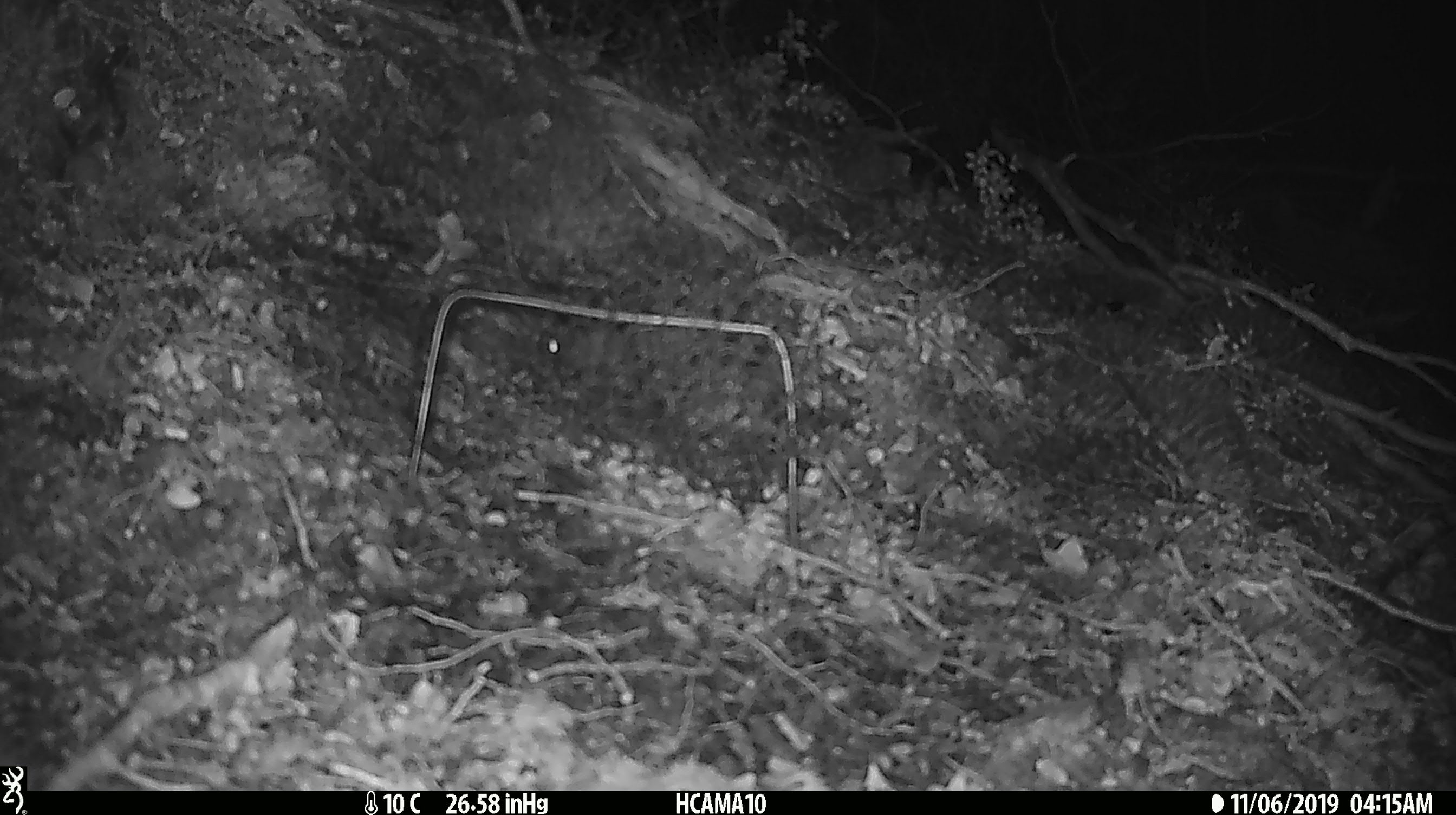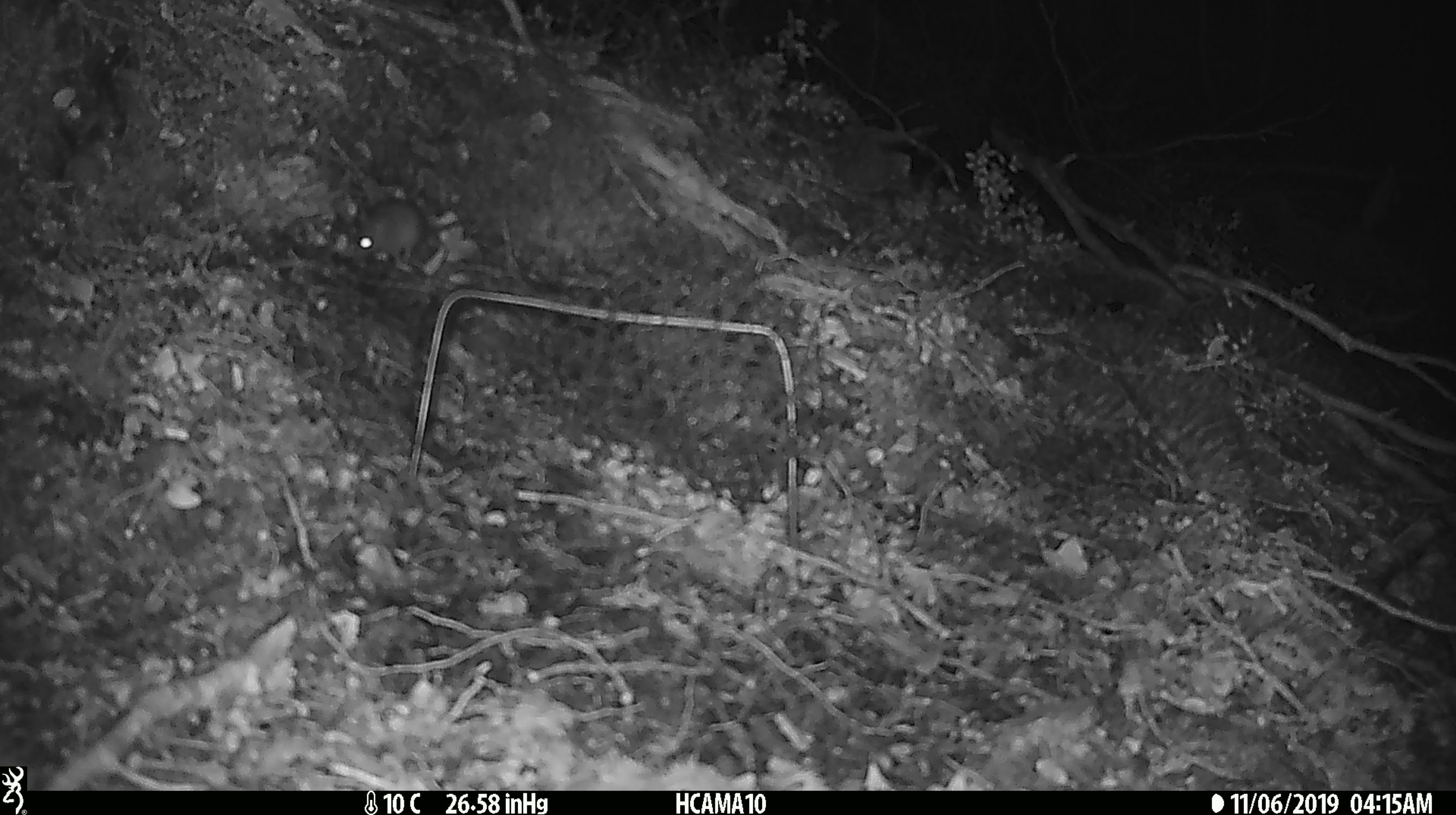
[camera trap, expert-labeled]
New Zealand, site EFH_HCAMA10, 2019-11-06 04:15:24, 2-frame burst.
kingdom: Animalia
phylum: Chordata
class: Mammalia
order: Rodentia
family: Muridae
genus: Mus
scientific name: Mus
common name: mouse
Mouse (Mus).